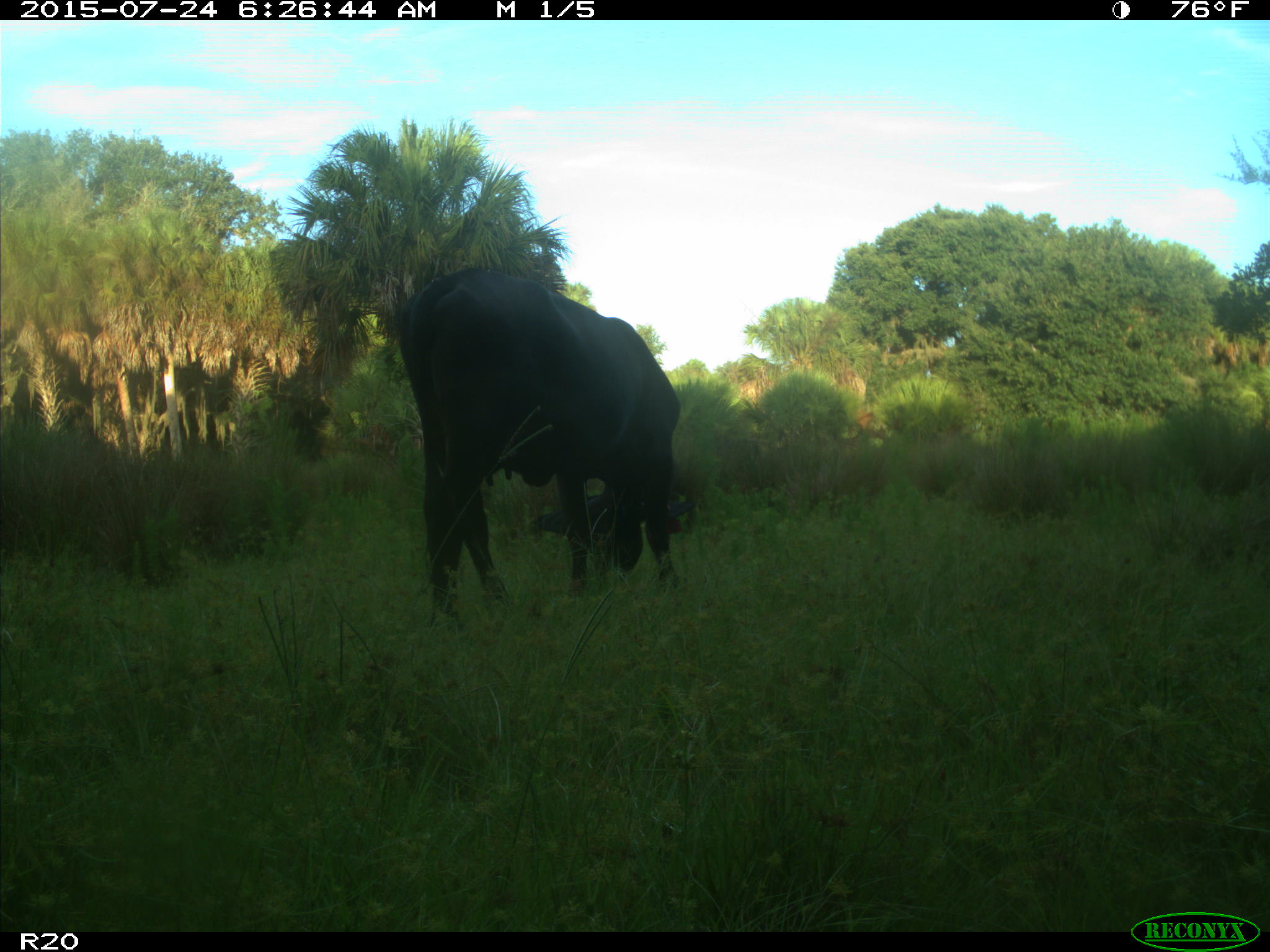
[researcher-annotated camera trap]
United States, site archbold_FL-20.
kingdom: Animalia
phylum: Chordata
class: Mammalia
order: Artiodactyla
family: Bovidae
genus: Bos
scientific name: Bos taurus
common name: domestic cow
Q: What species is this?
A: Bos taurus (domestic cow).